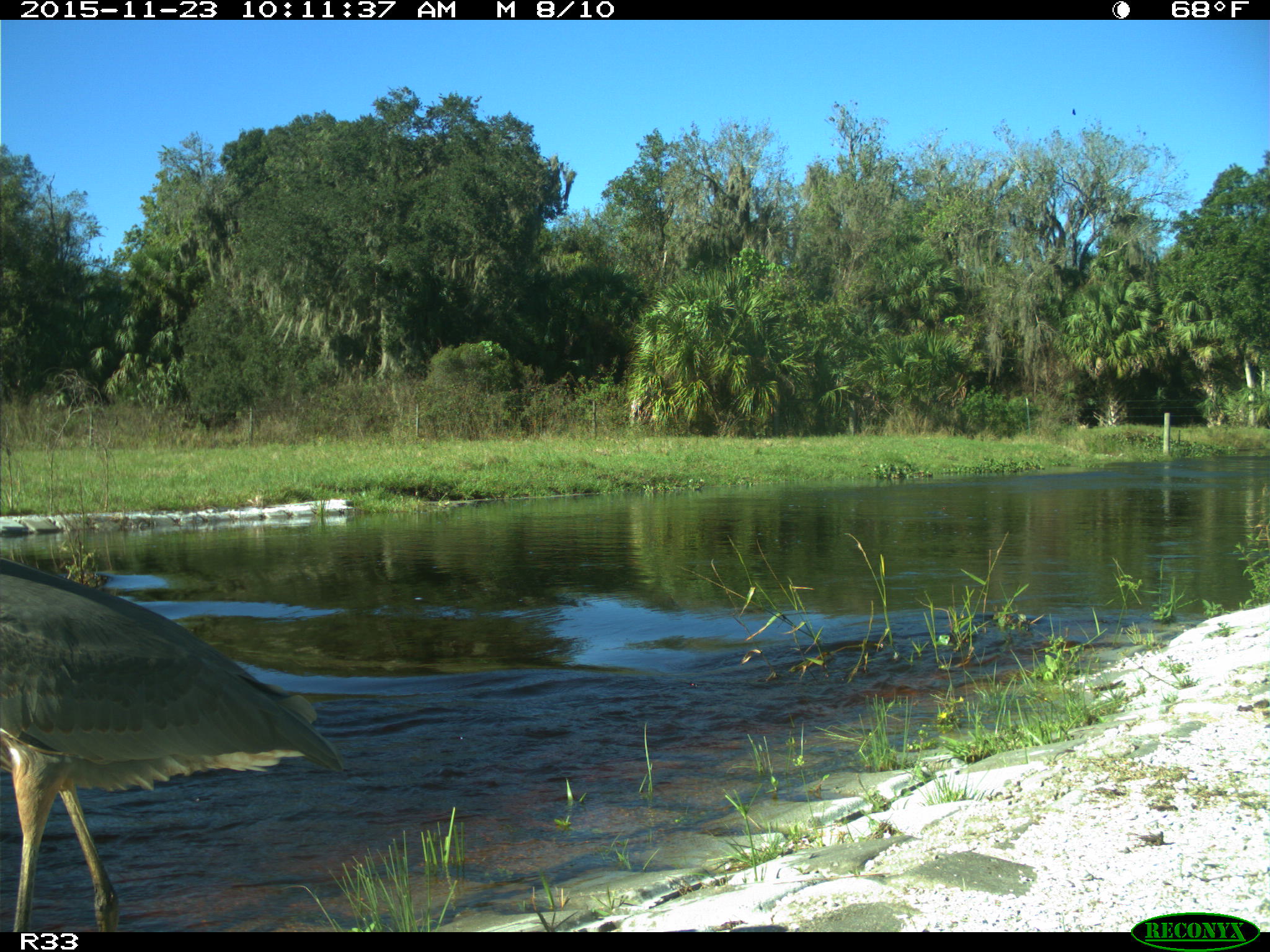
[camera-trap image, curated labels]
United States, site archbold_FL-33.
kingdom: Animalia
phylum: Chordata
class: Aves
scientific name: Aves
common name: birds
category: unidentified bird